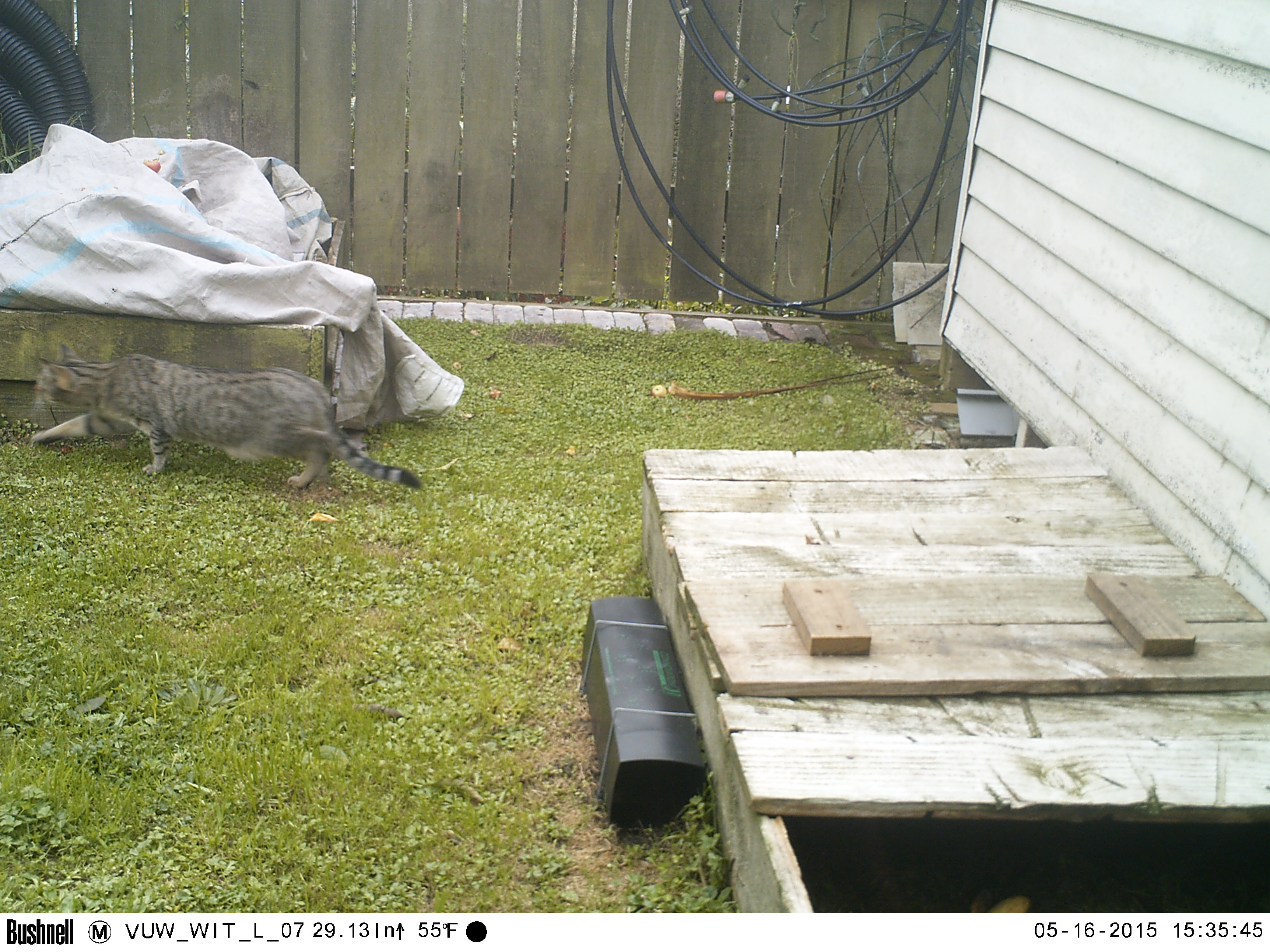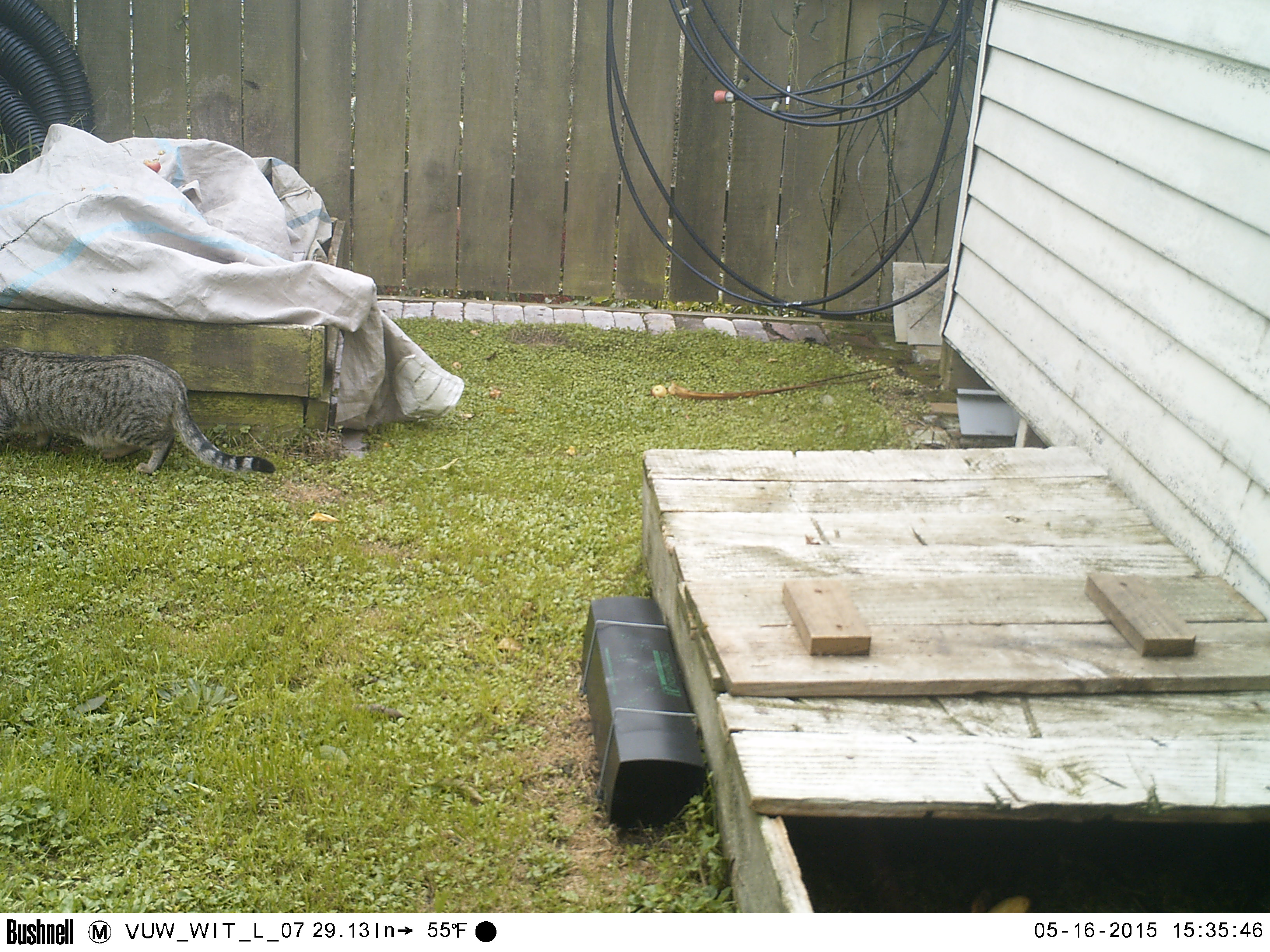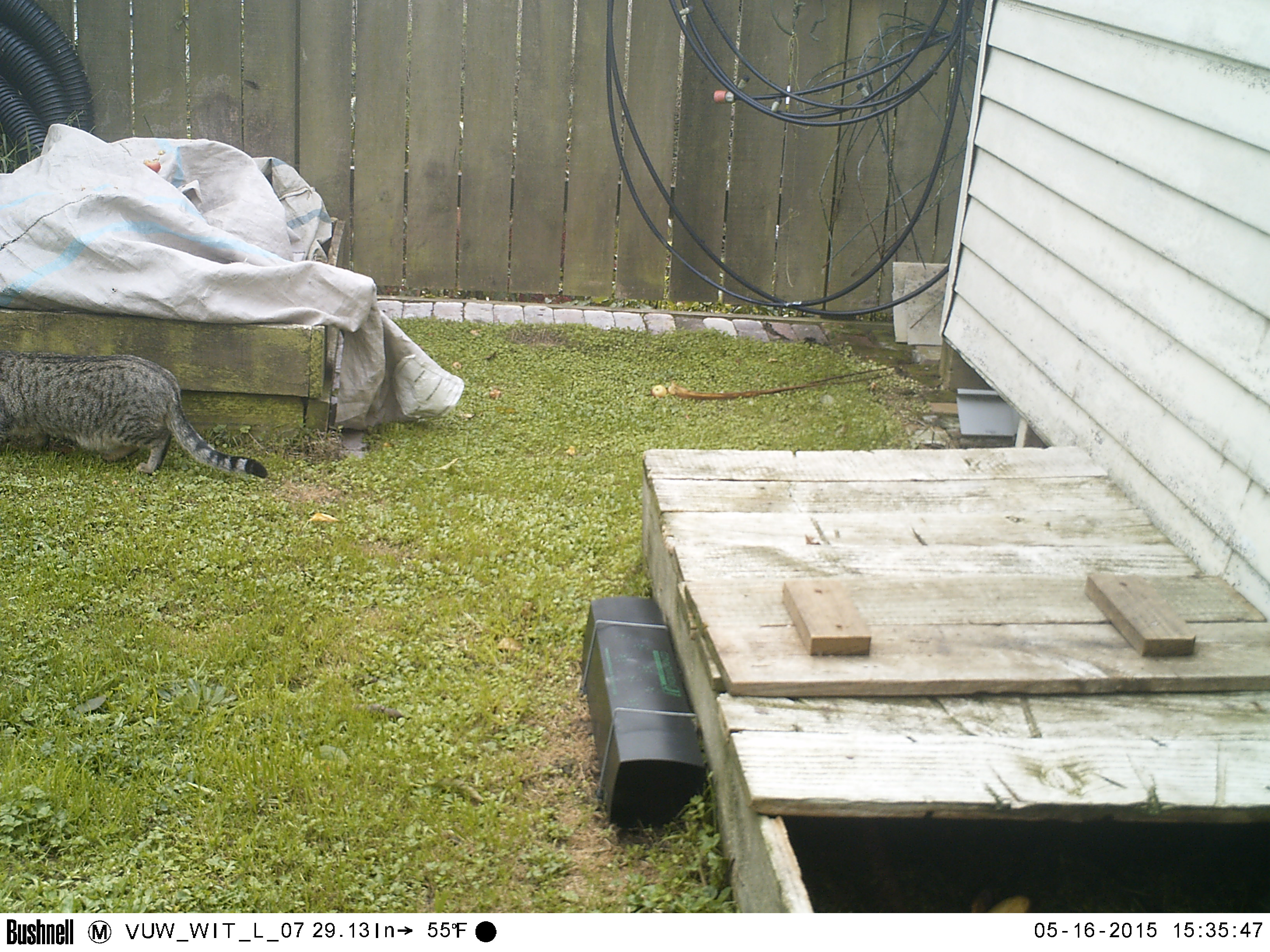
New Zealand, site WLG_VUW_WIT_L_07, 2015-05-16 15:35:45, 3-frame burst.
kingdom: Animalia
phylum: Chordata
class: Mammalia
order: Carnivora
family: Felidae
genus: Felis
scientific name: Felis catus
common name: domestic cat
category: cat